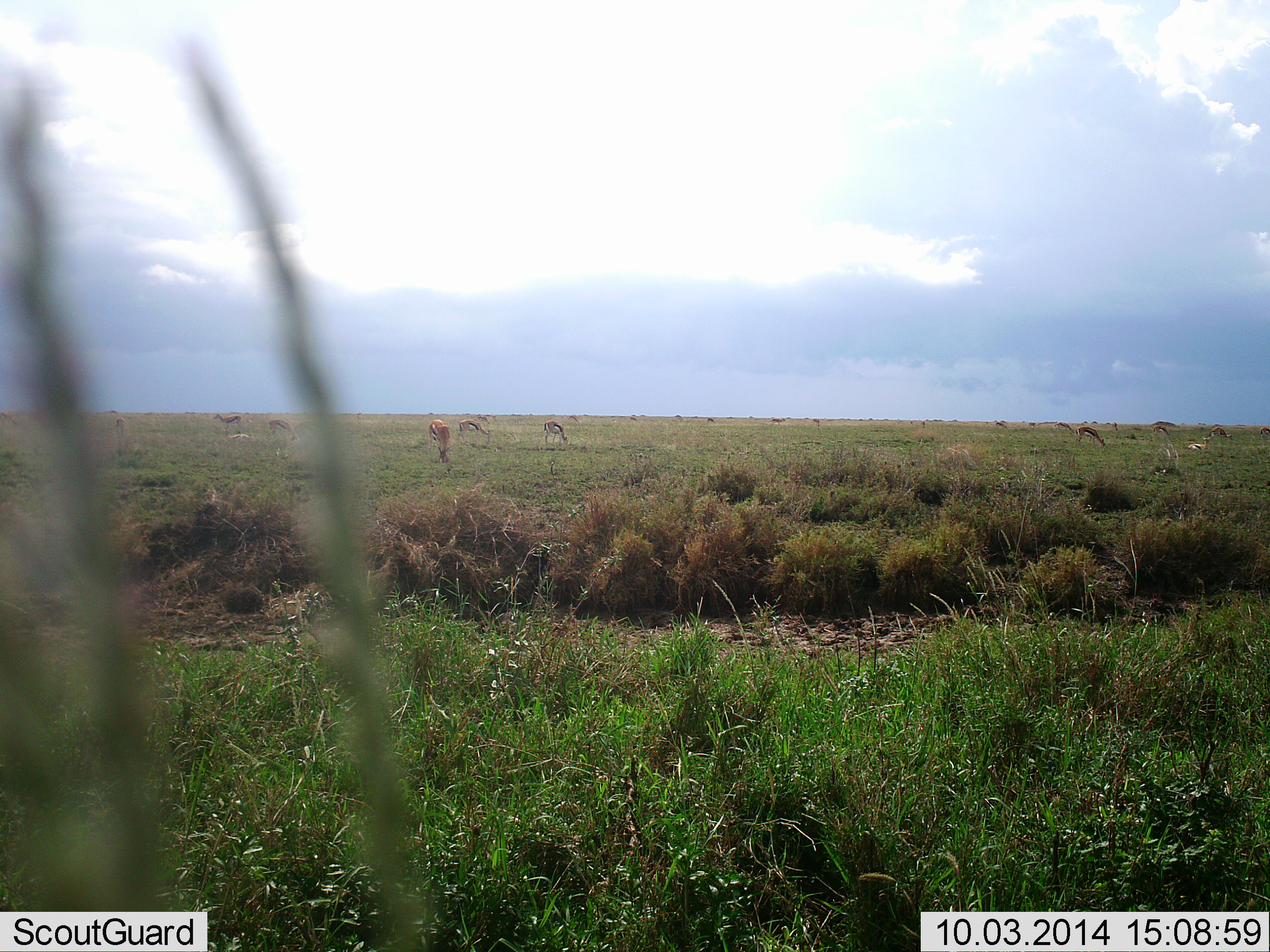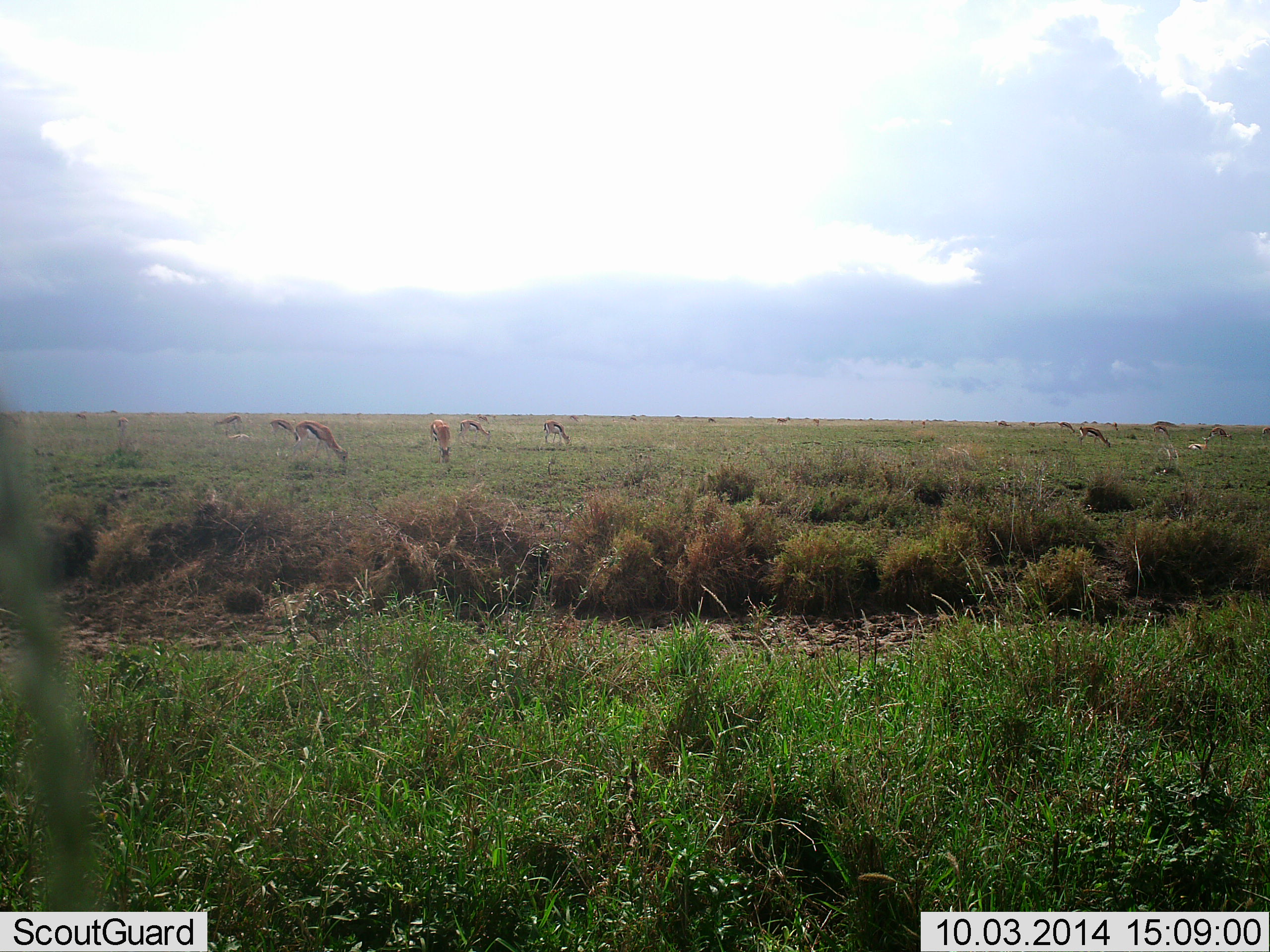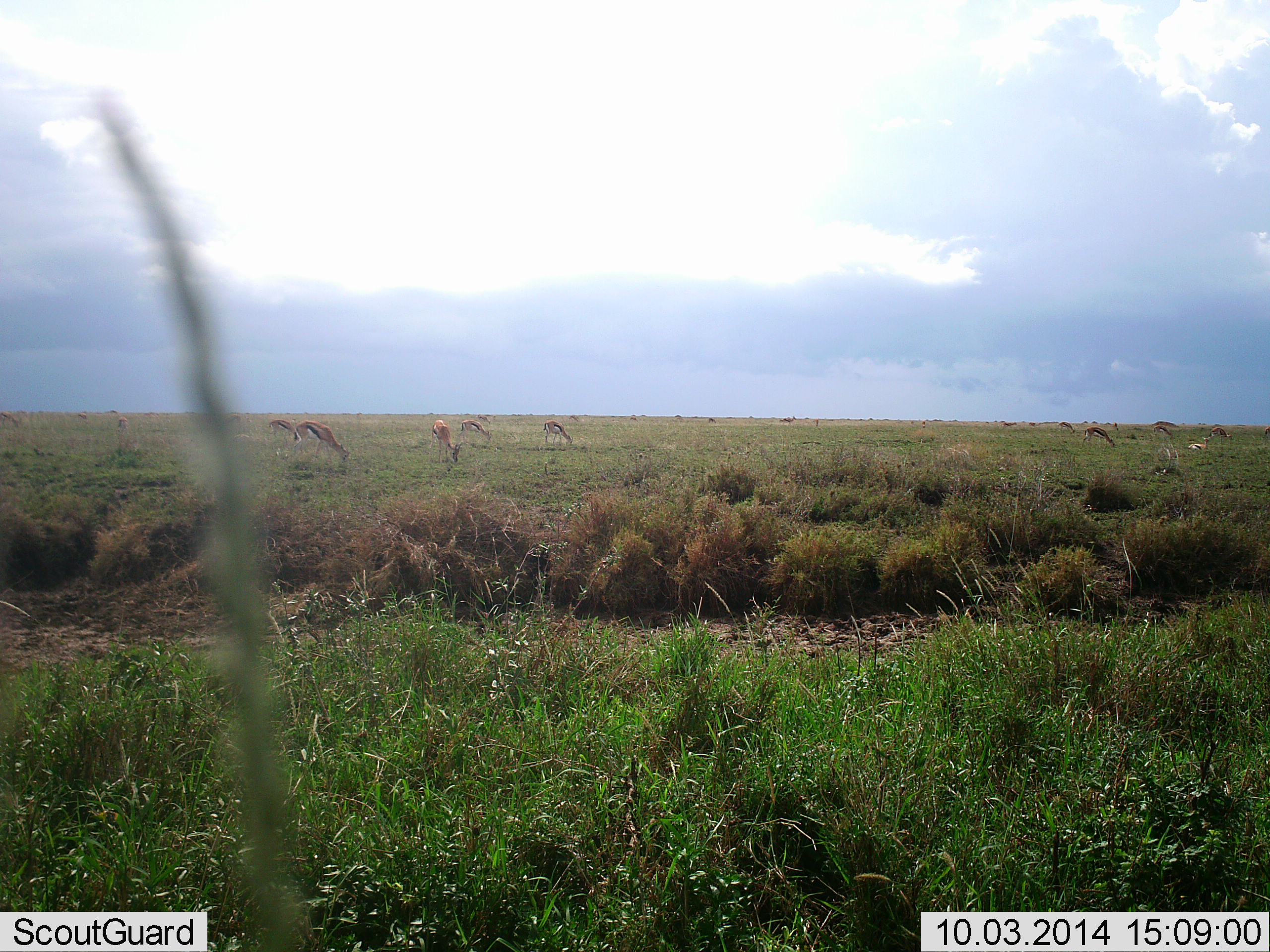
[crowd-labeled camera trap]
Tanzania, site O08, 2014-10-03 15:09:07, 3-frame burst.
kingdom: Animalia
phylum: Chordata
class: Mammalia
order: Artiodactyla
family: Bovidae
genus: Eudorcas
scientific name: Eudorcas thomsonii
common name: thomson's gazelle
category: gazellethomsons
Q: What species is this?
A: Gazellethomsons (thomson's gazelle) (Eudorcas thomsonii).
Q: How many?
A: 11-50.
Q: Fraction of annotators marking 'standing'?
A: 20%.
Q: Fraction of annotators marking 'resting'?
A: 0%.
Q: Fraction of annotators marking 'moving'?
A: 0%.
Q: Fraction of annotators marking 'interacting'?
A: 0%.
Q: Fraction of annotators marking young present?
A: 0%.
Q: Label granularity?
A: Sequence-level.